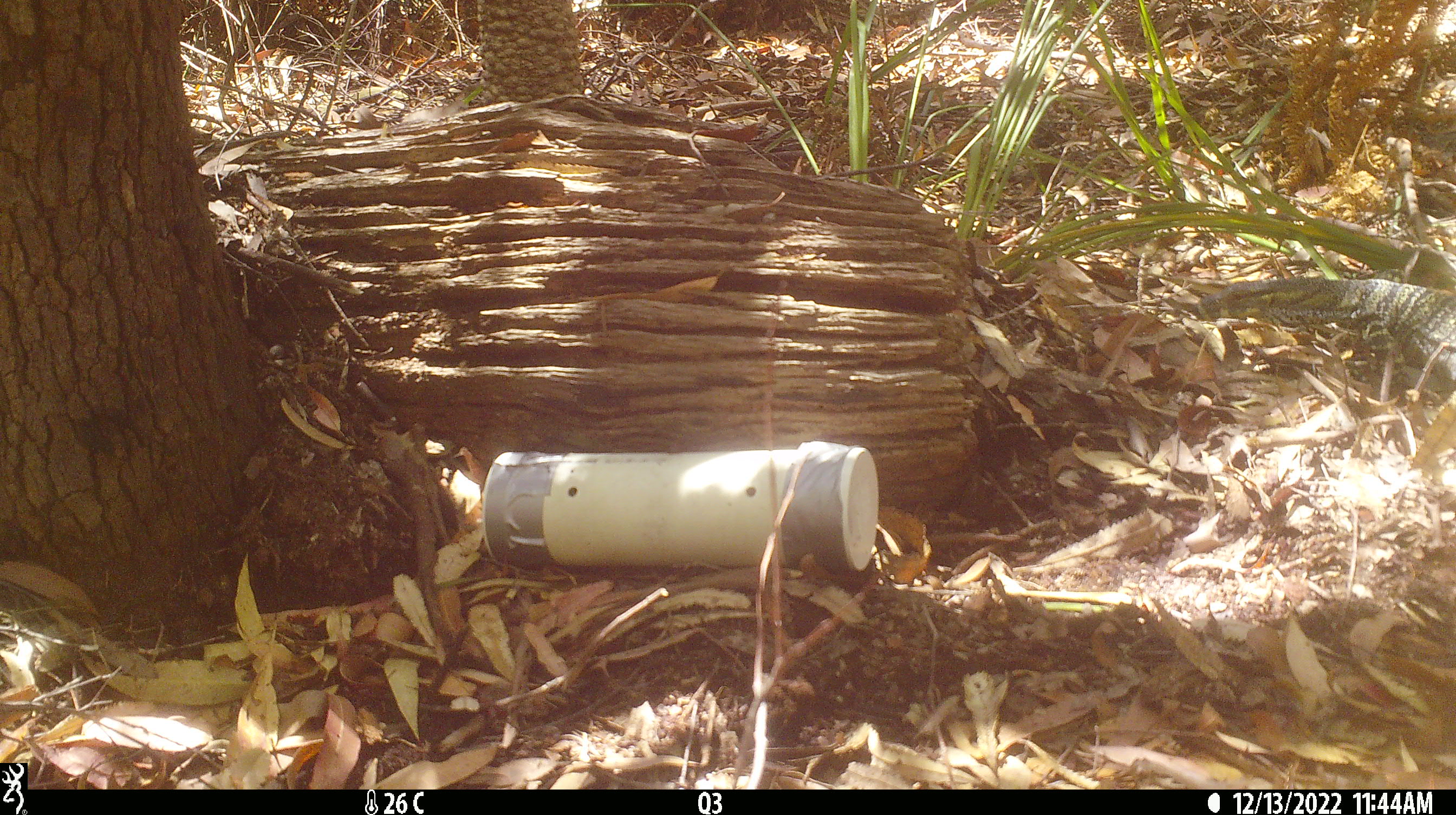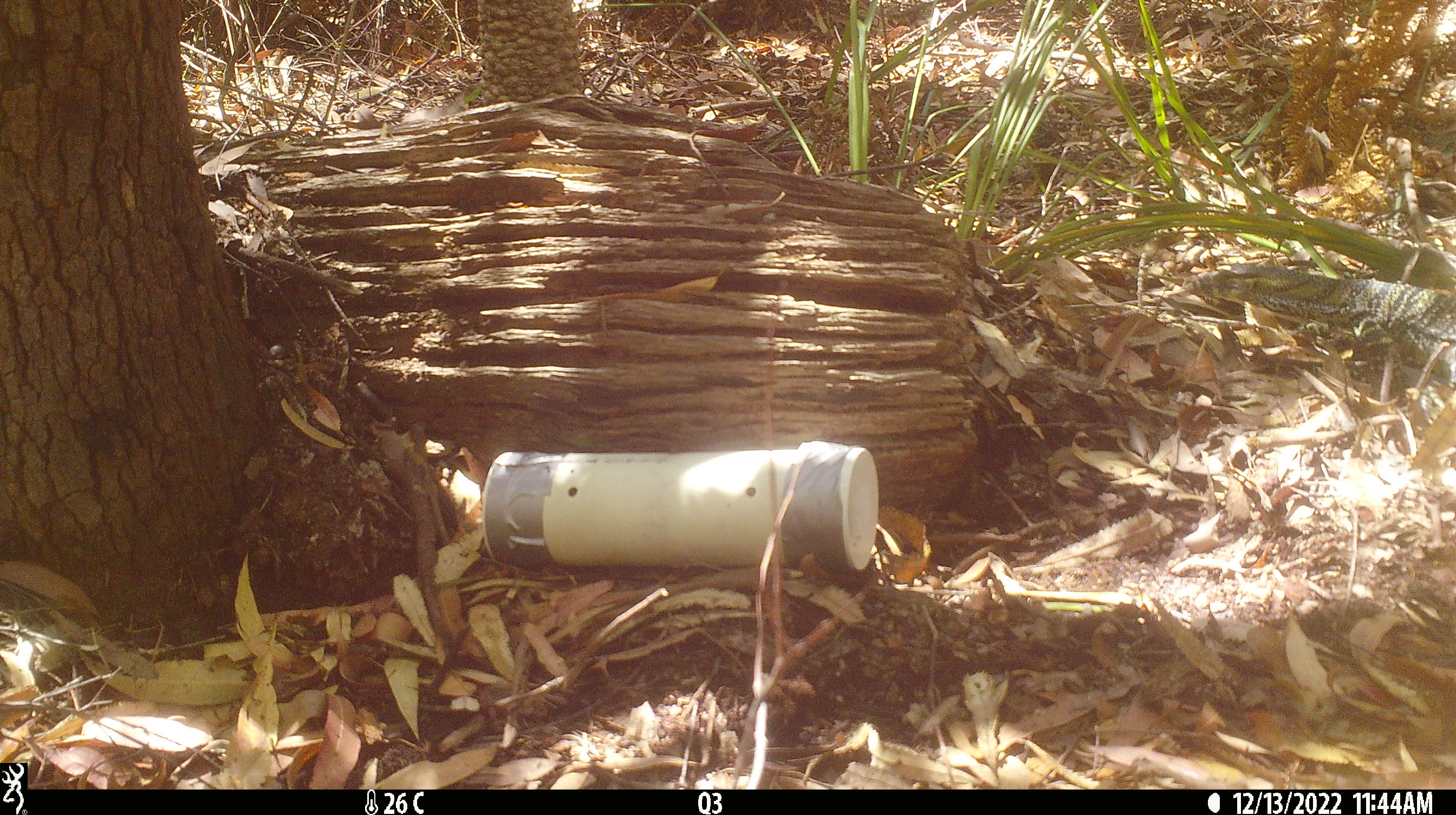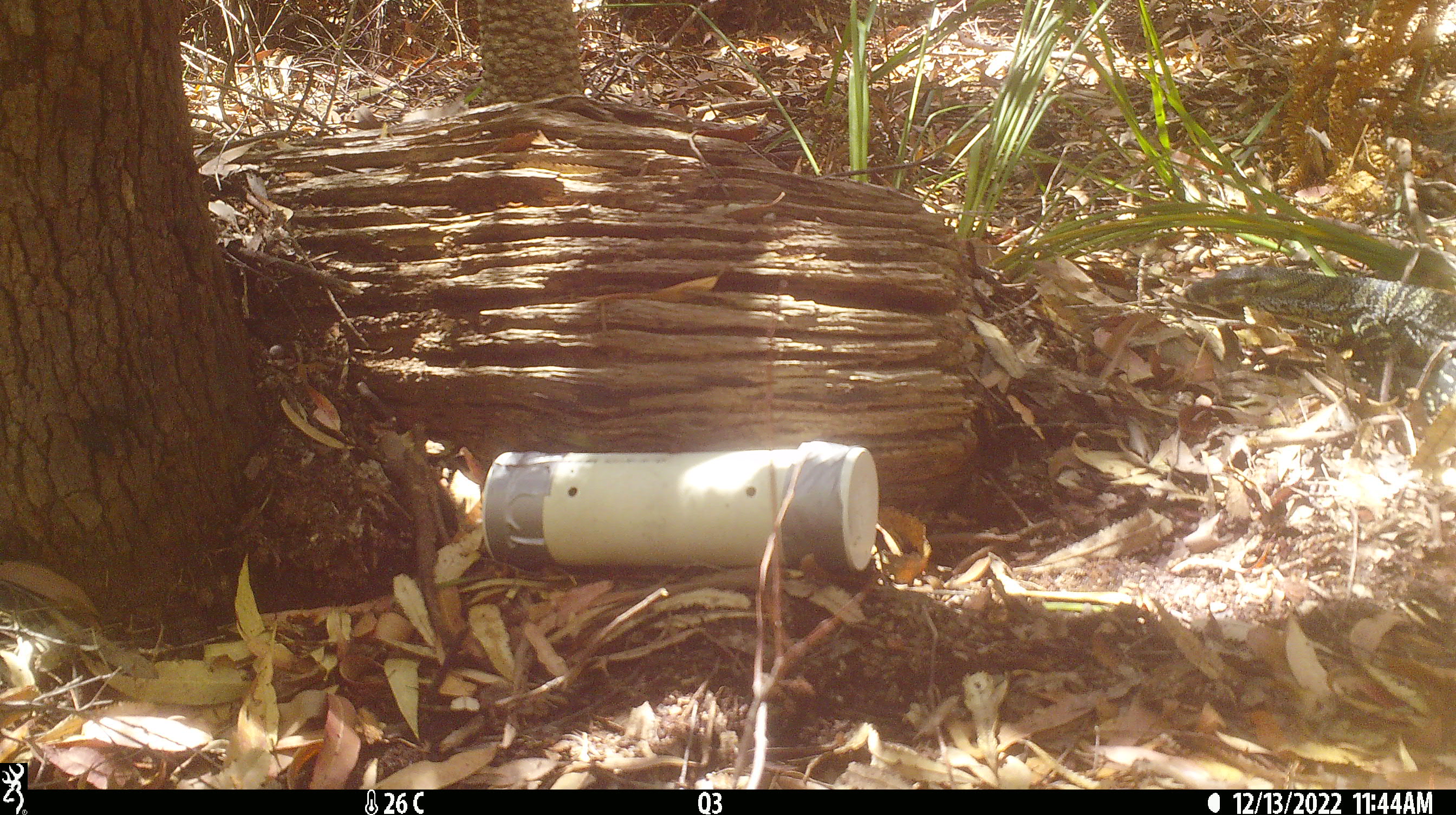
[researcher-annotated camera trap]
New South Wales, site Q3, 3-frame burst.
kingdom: Animalia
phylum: Chordata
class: Reptilia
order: Squamata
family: Varanidae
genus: Varanus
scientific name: Varanus varius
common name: lace monitor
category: goanna